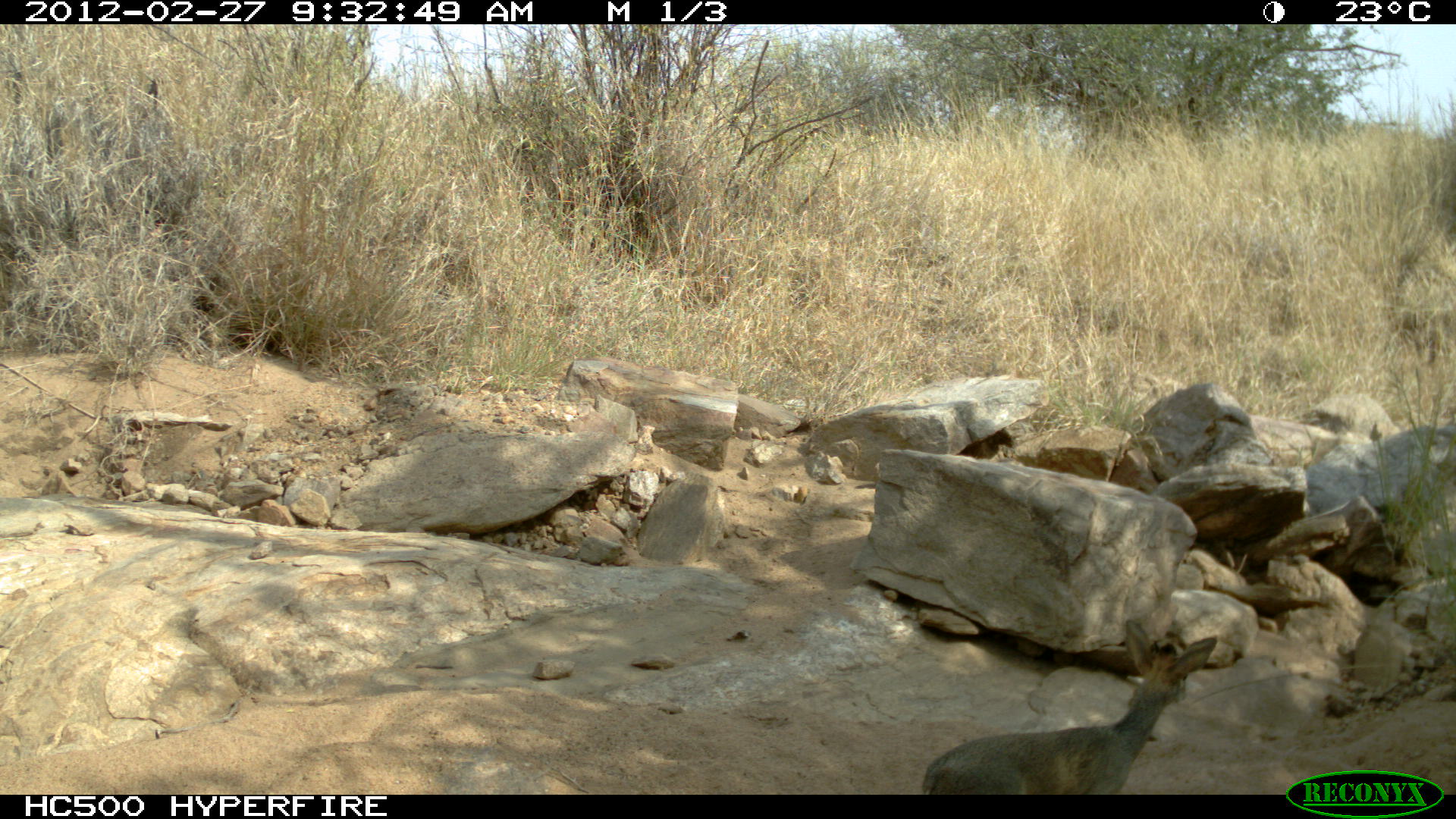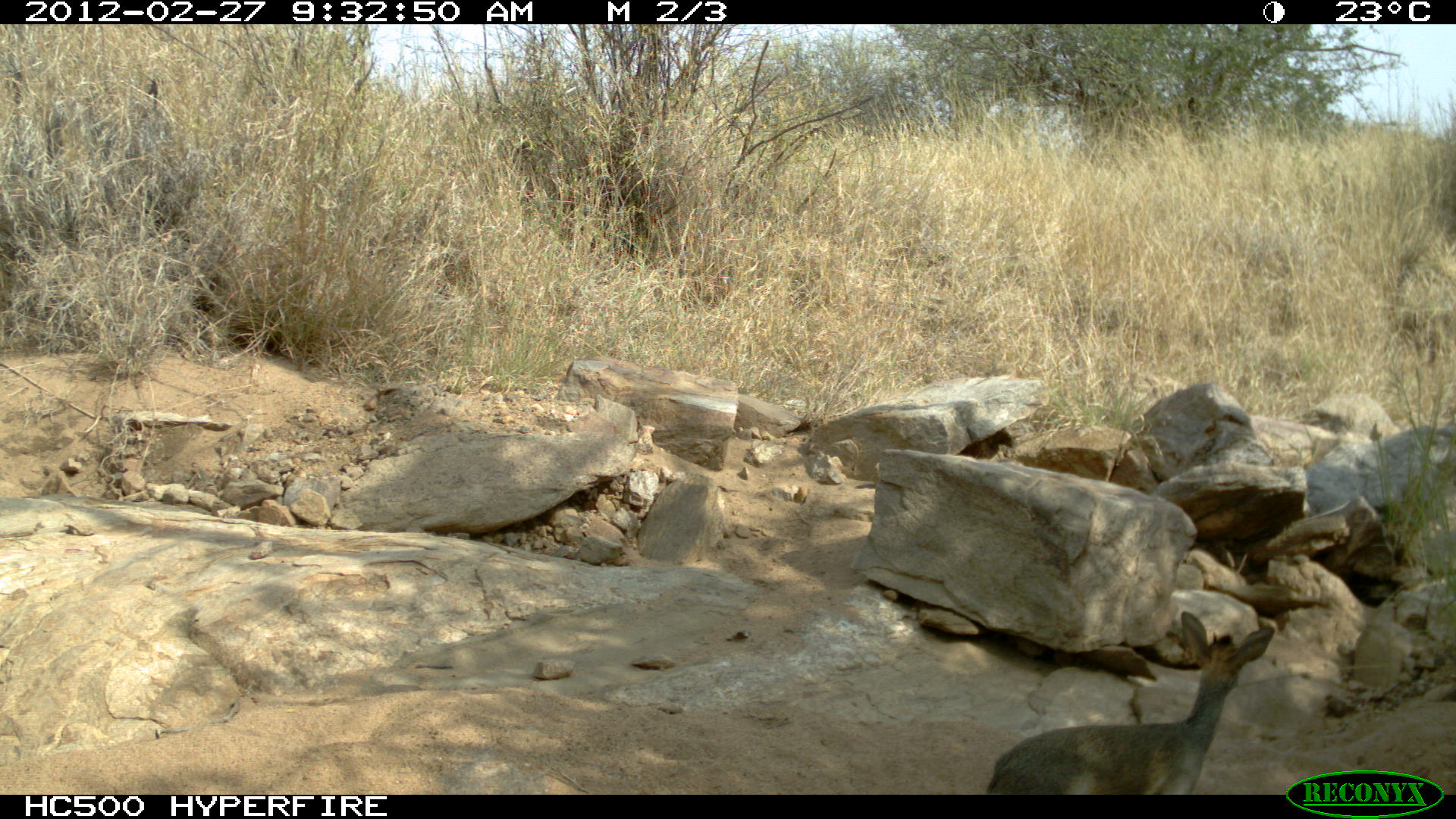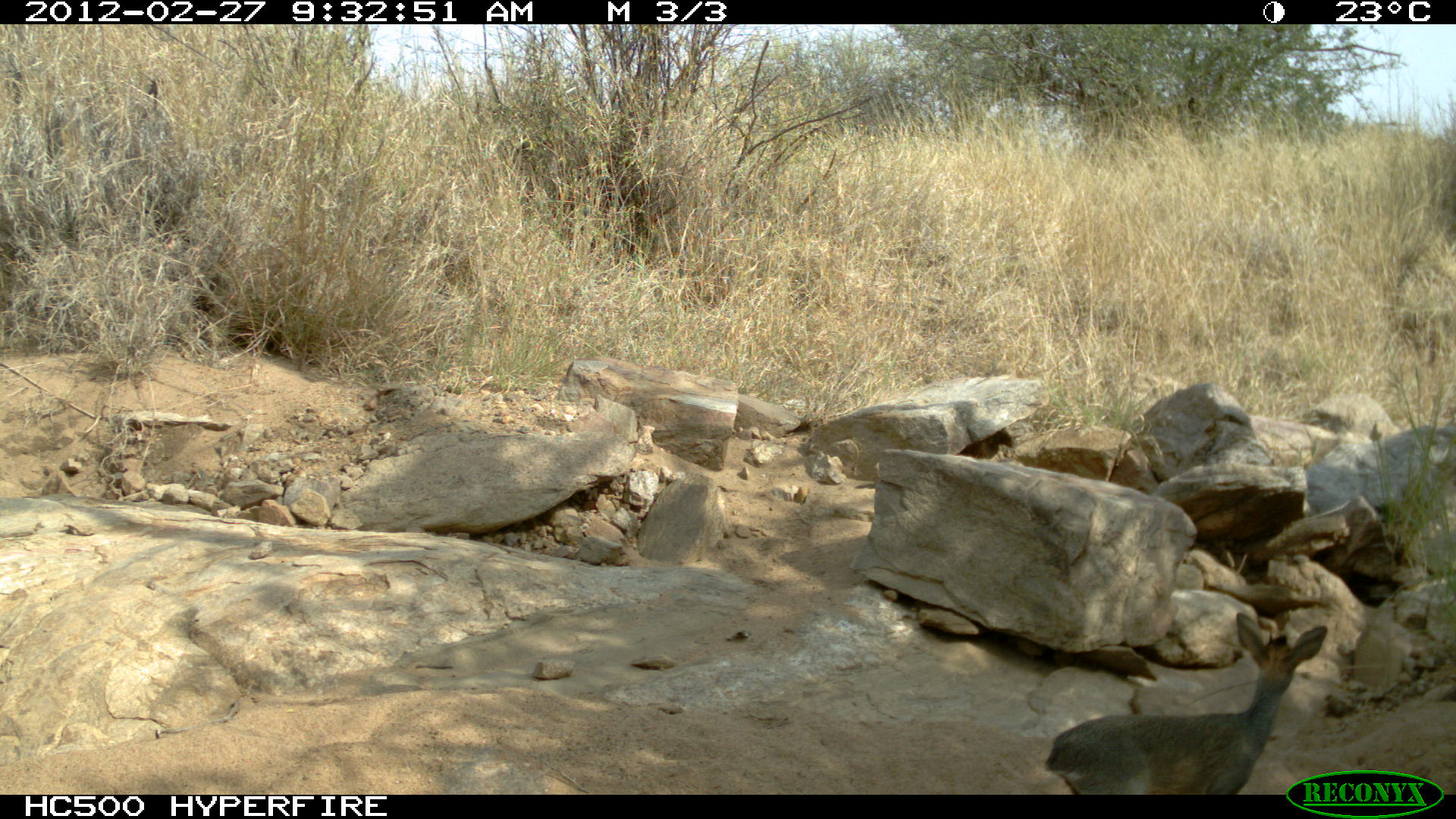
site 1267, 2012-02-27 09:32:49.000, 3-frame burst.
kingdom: Animalia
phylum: Chordata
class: Mammalia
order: Artiodactyla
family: Bovidae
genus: Madoqua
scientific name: Madoqua guentheri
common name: günther's dik-dik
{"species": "Madoqua guentheri (günther's dik-dik)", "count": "1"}